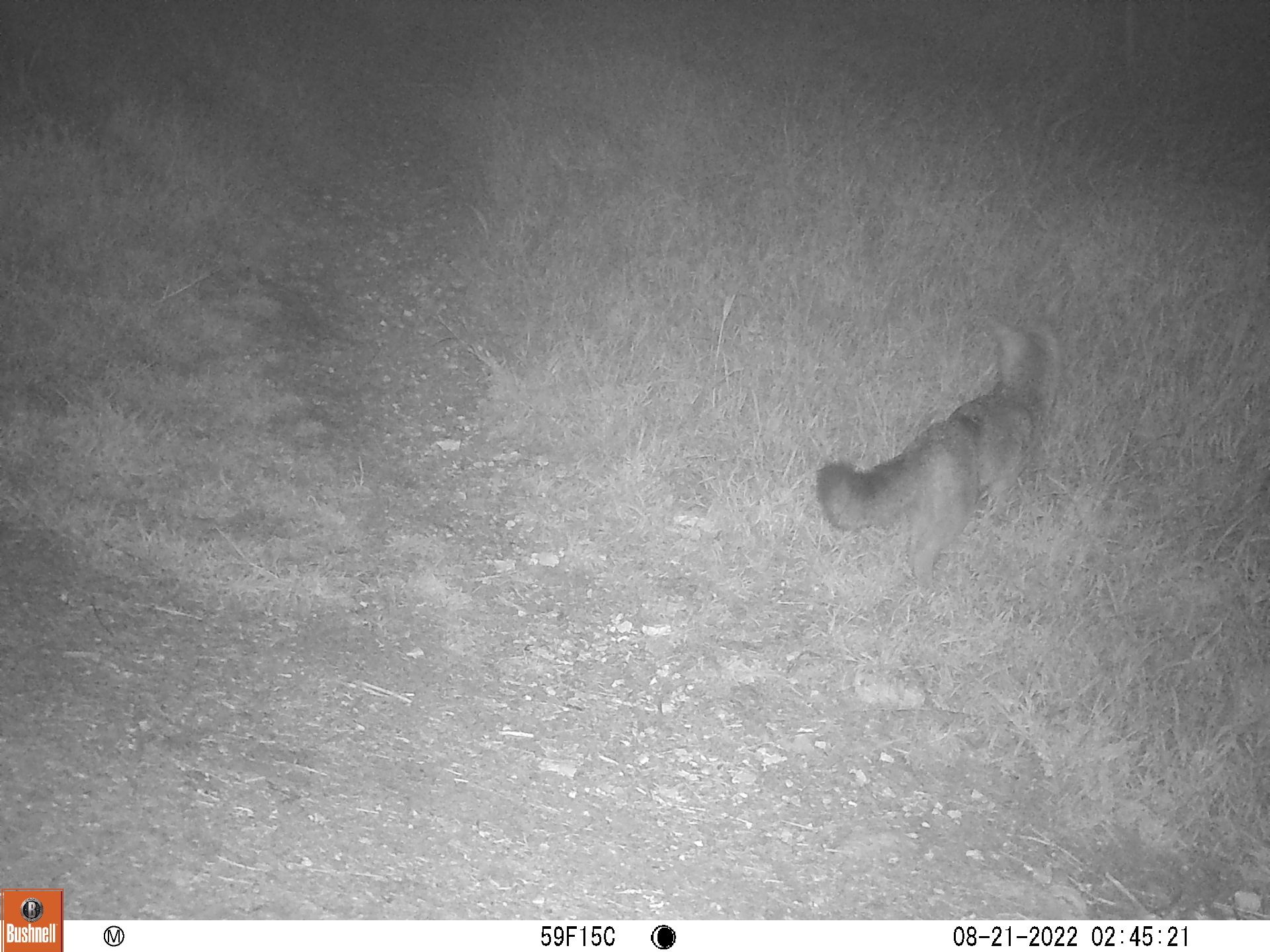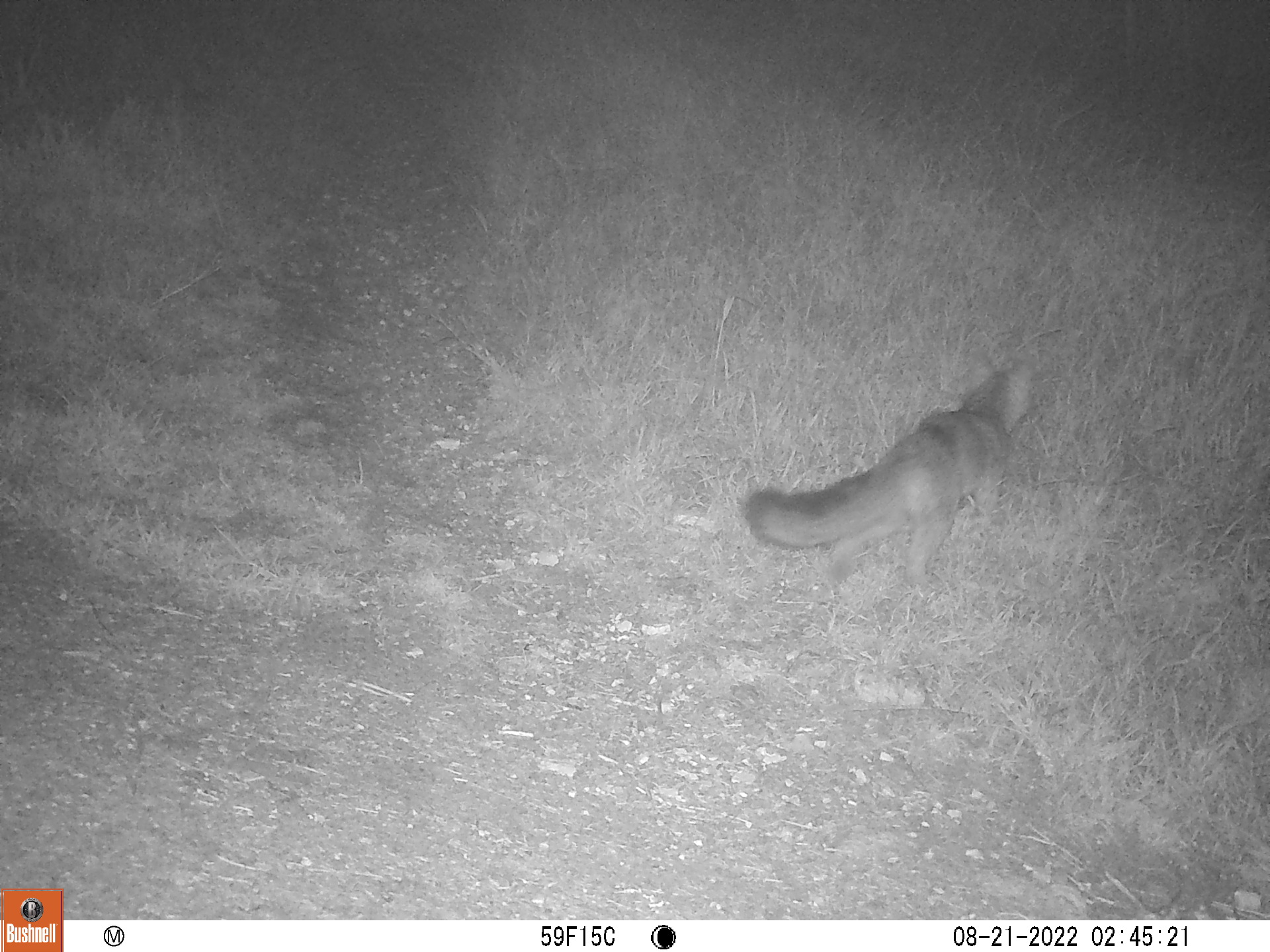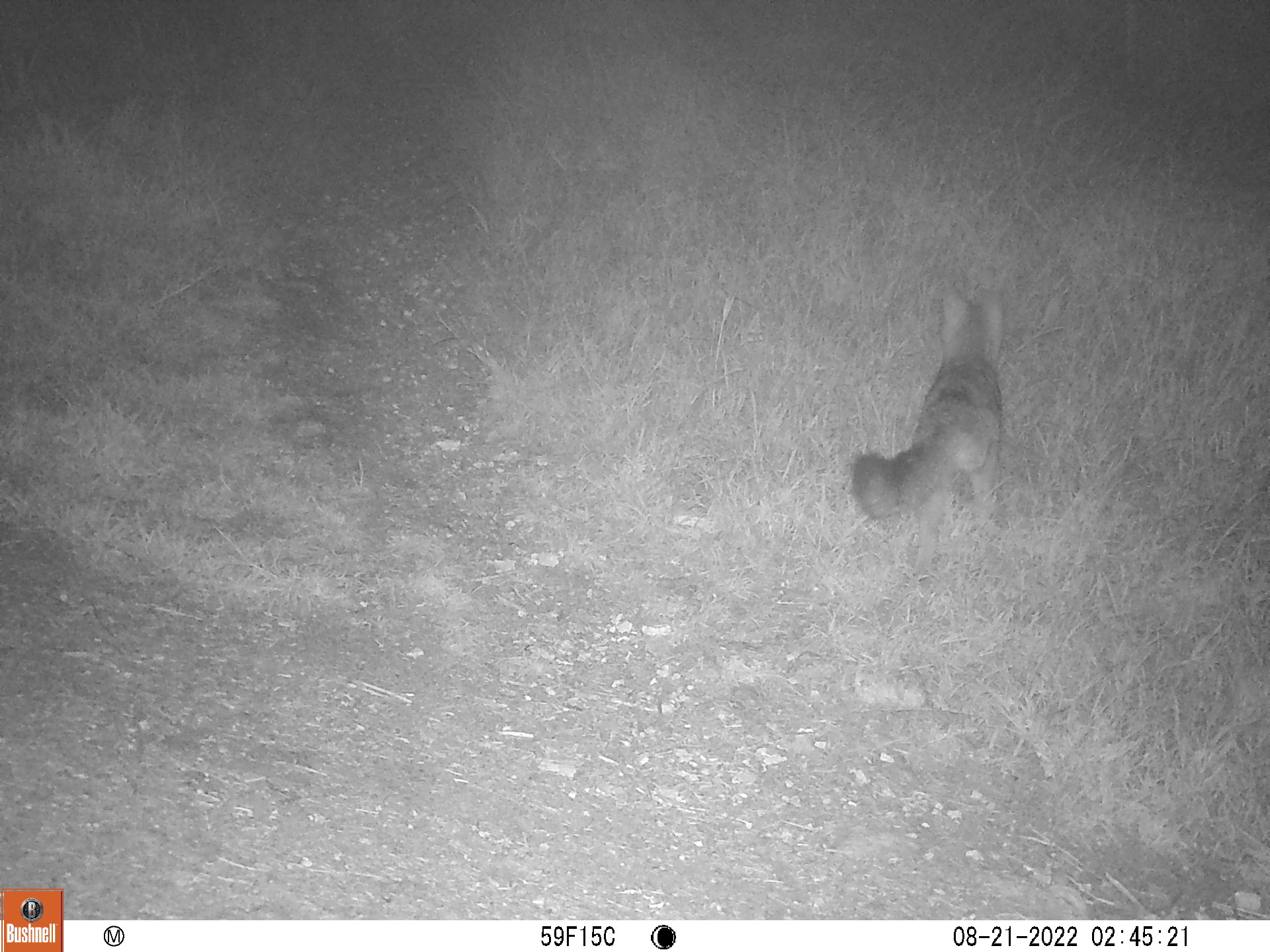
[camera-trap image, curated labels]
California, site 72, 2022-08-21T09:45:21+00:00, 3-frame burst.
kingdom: Animalia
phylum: Chordata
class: Mammalia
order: Carnivora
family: Canidae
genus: Urocyon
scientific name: Urocyon cinereoargenteus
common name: gray fox